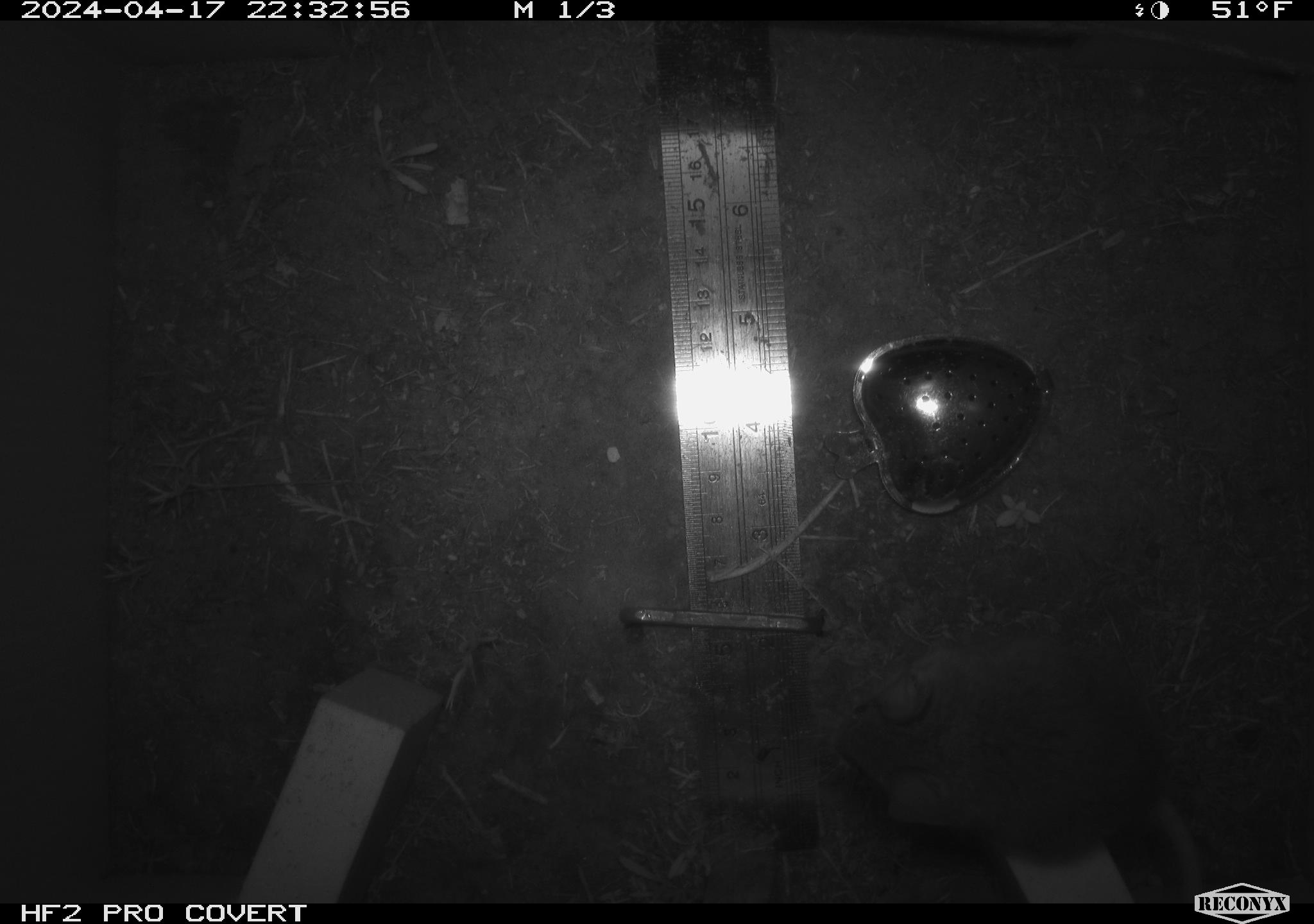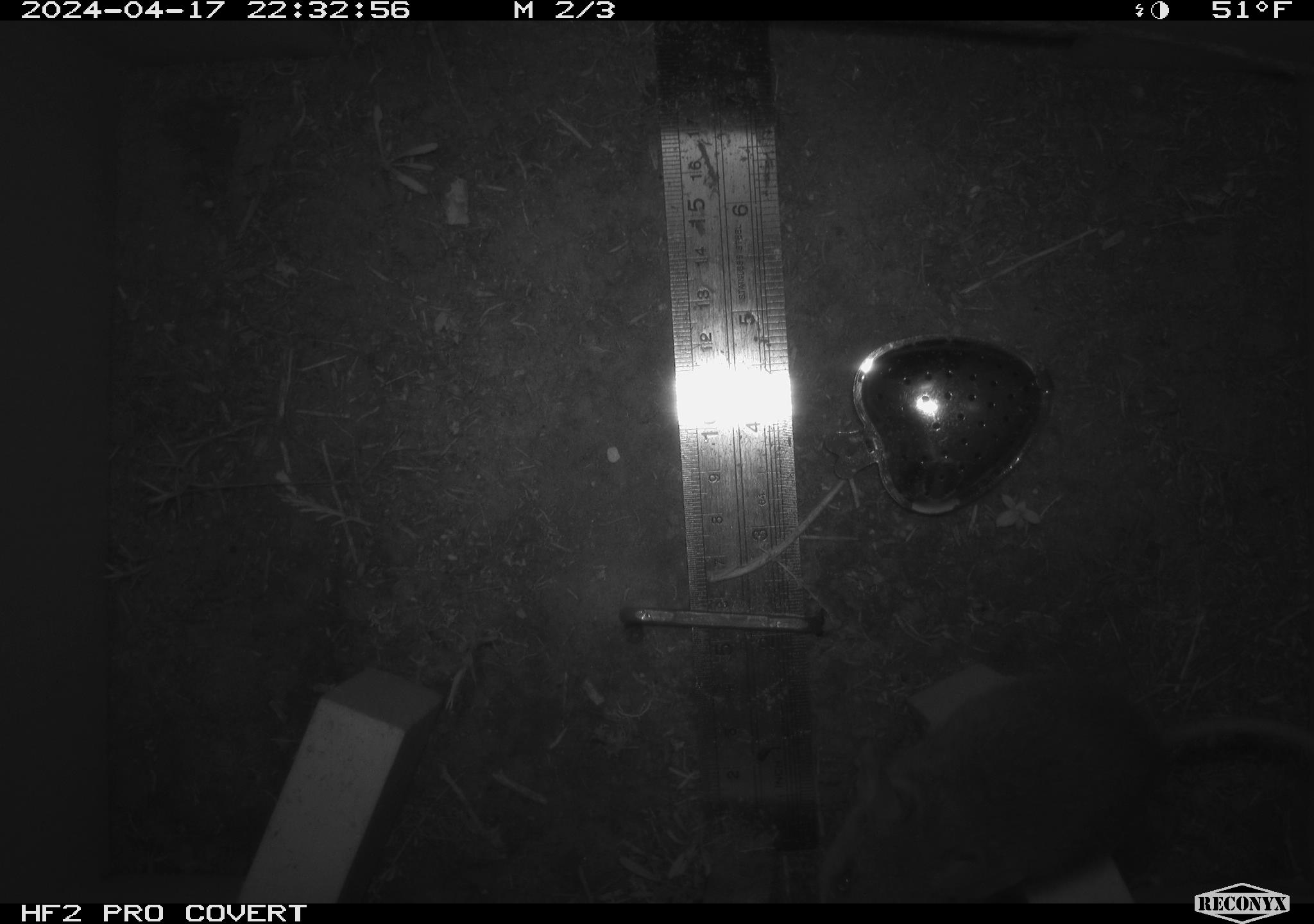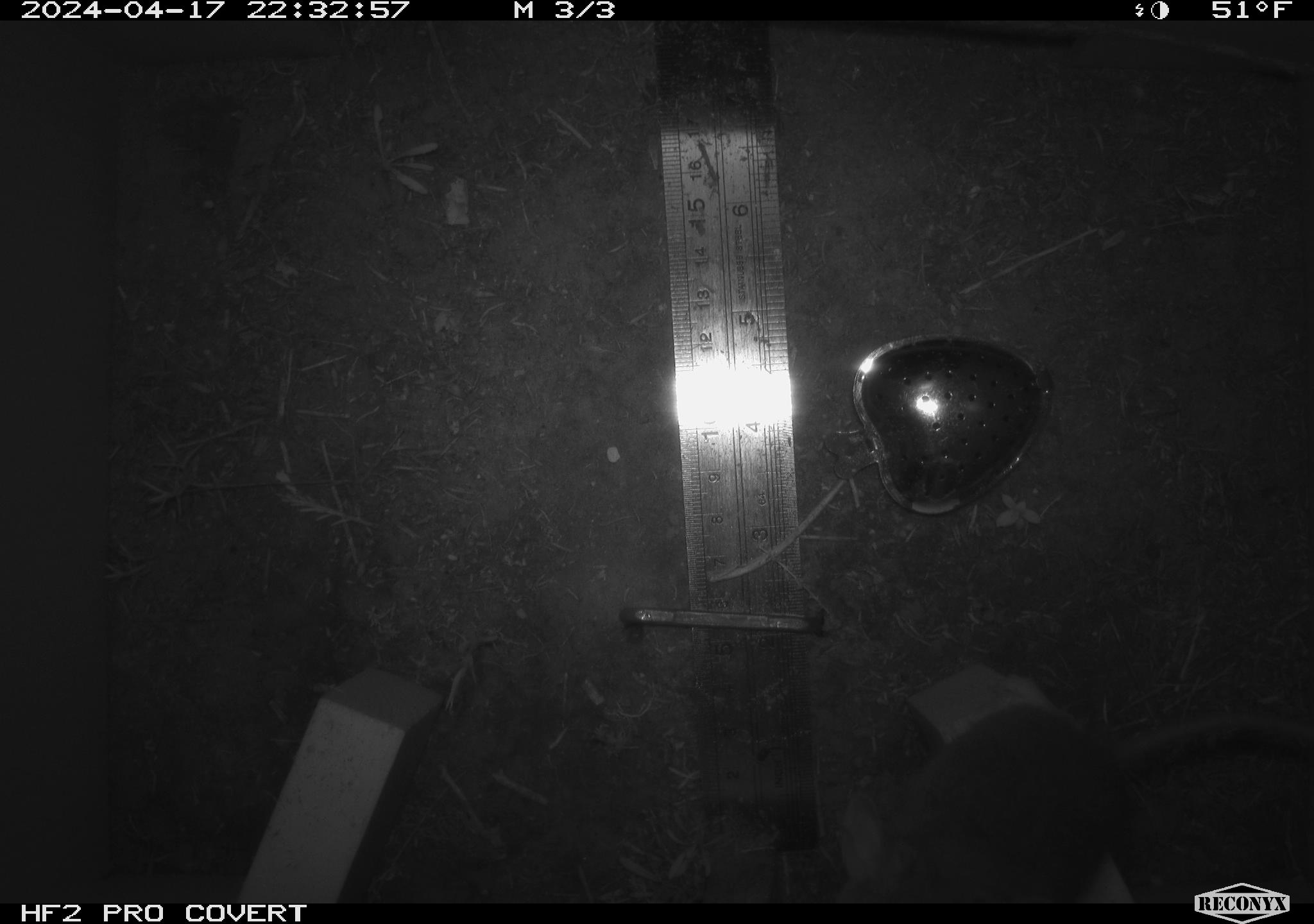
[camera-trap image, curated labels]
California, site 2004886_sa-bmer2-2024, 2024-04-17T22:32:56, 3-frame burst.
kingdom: Animalia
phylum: Chordata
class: Mammalia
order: Rodentia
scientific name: Rodentia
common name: mouse species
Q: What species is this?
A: Mouse species (Rodentia).